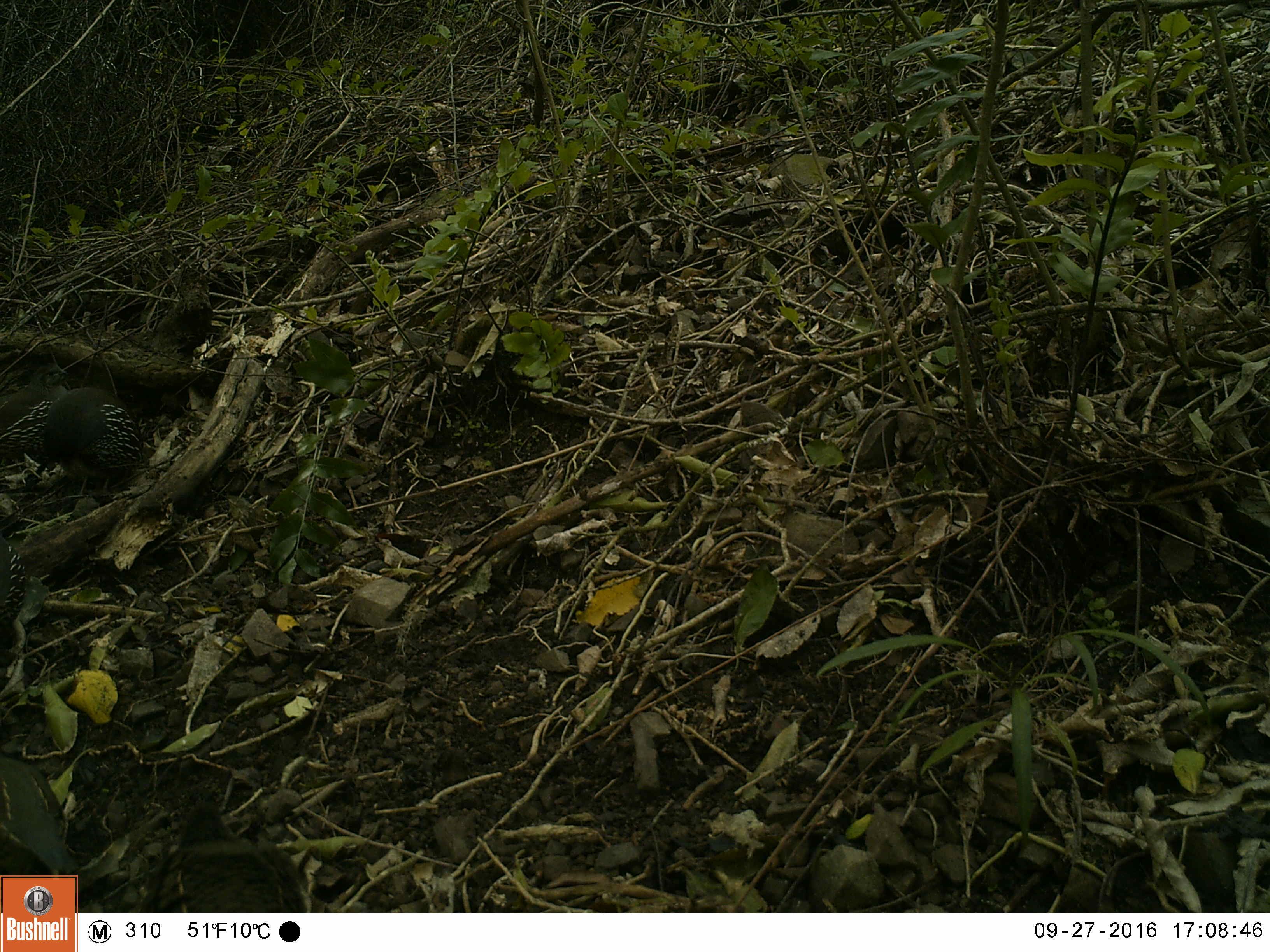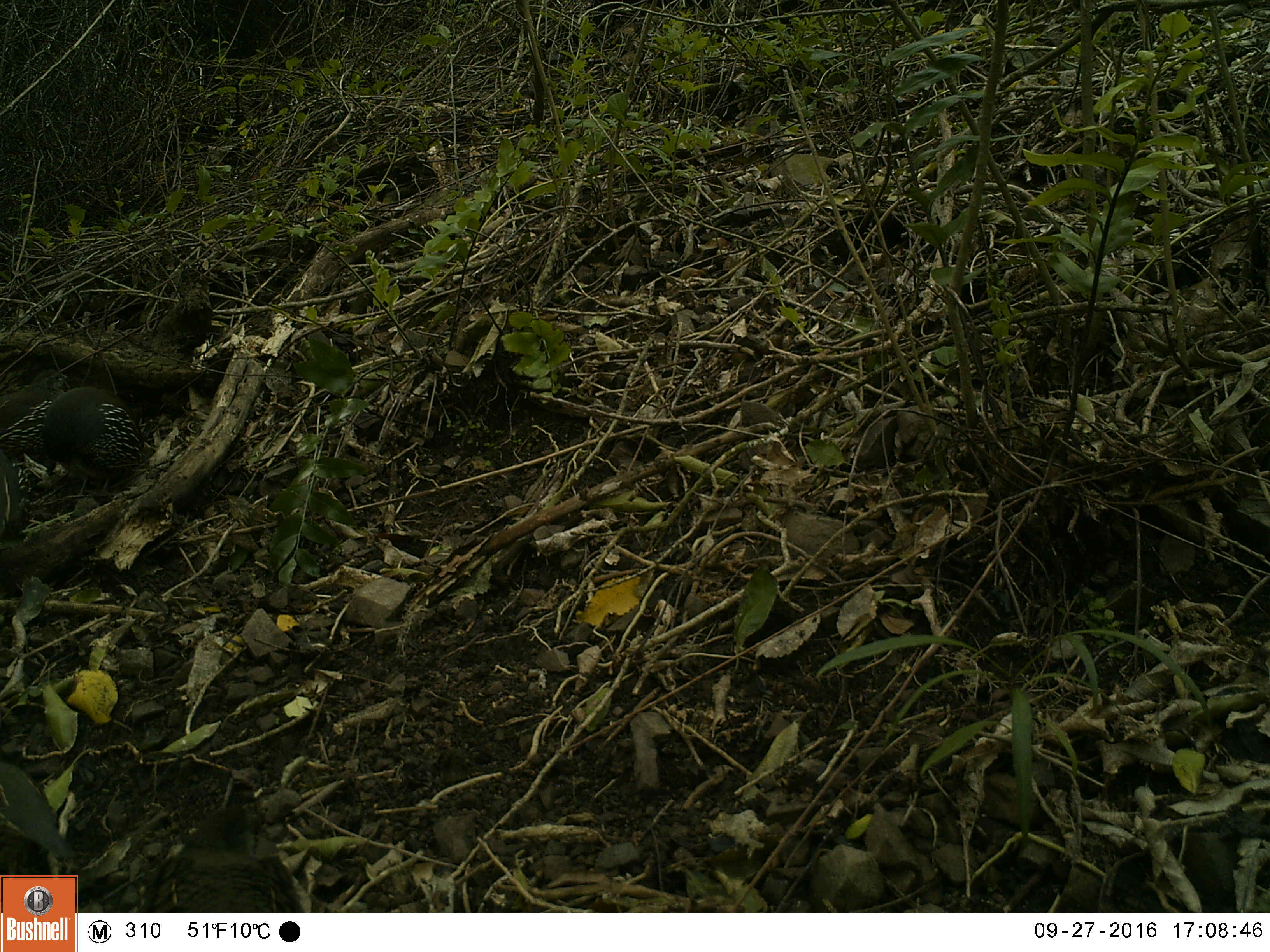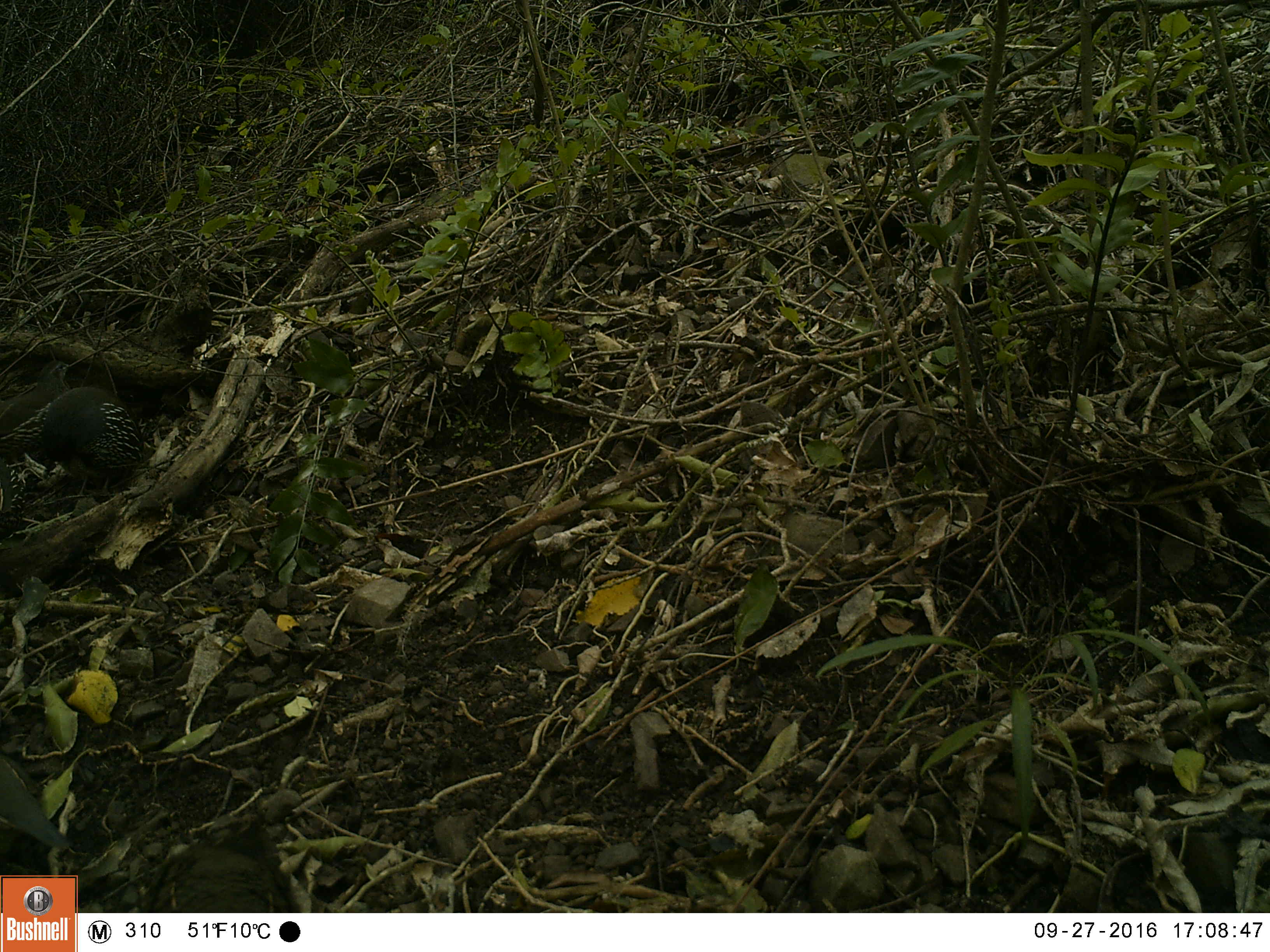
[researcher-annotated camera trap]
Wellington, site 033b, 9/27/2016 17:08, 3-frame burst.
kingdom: Animalia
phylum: Chordata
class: Aves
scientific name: Aves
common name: bird